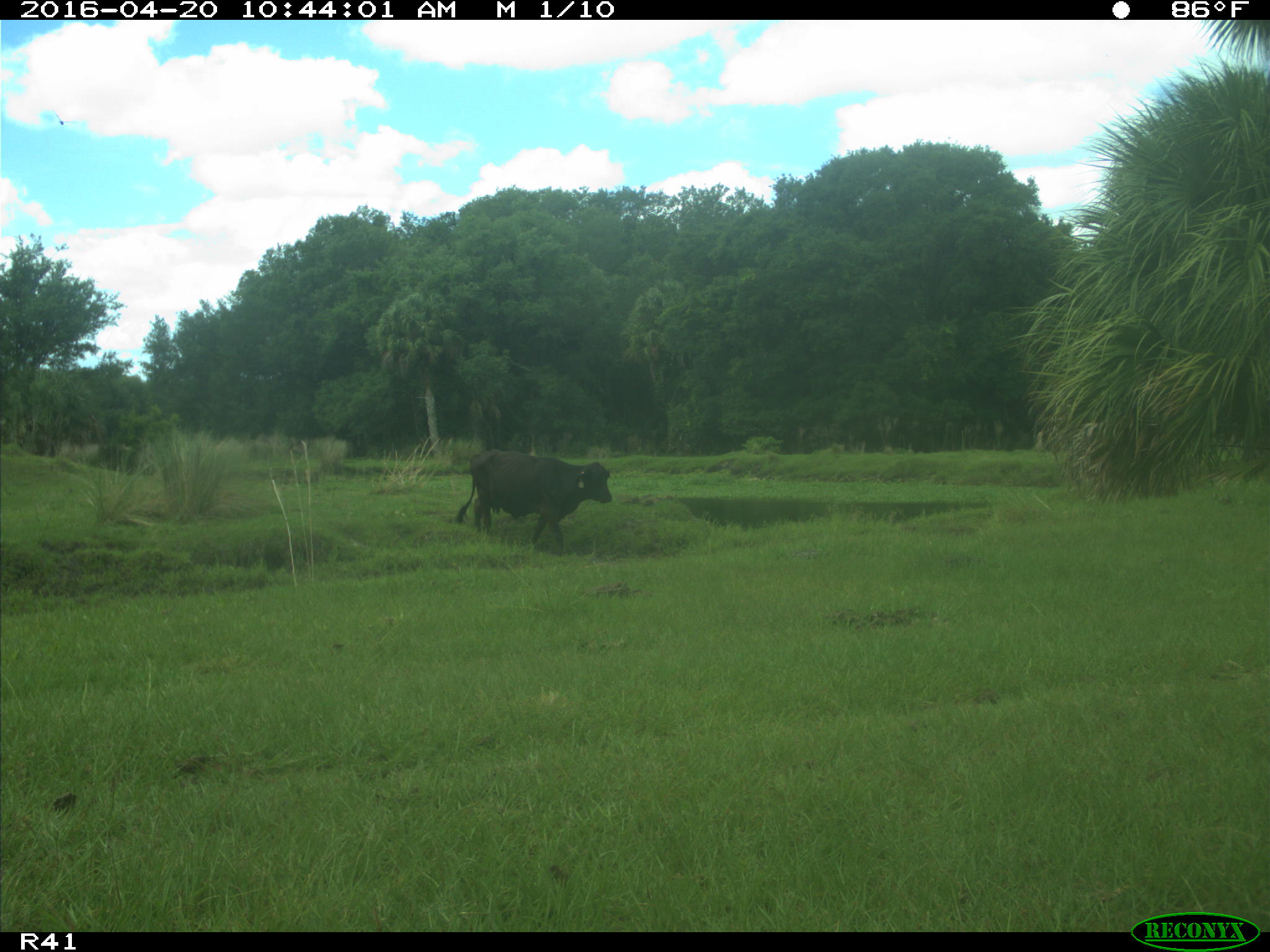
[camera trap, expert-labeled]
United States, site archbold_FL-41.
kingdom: Animalia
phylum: Chordata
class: Mammalia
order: Artiodactyla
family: Bovidae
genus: Bos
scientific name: Bos taurus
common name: domestic cow